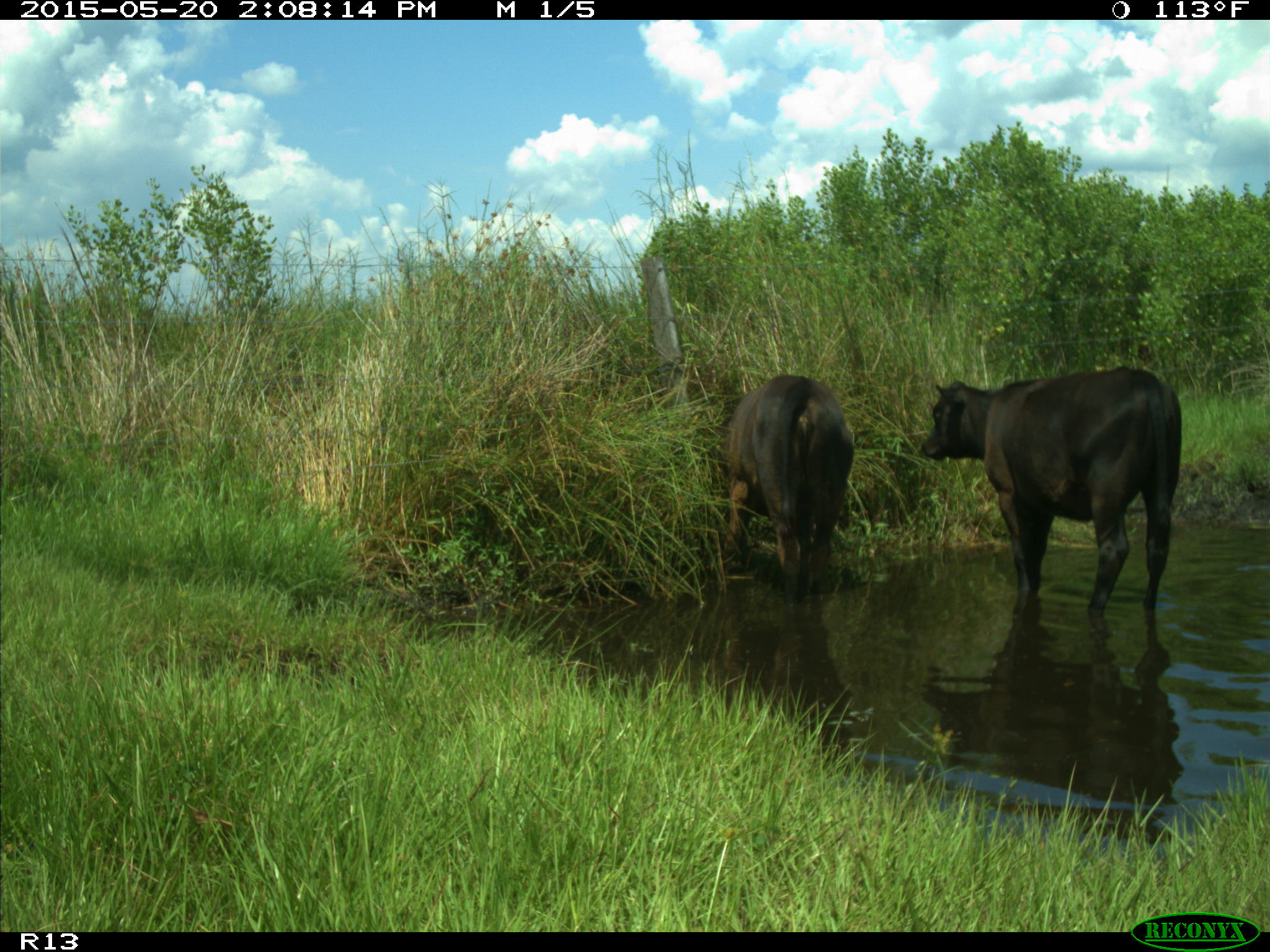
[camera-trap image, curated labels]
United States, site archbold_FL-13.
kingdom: Animalia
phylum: Chordata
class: Mammalia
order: Artiodactyla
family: Bovidae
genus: Bos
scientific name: Bos taurus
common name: domestic cow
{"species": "Bos taurus (domestic cow)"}